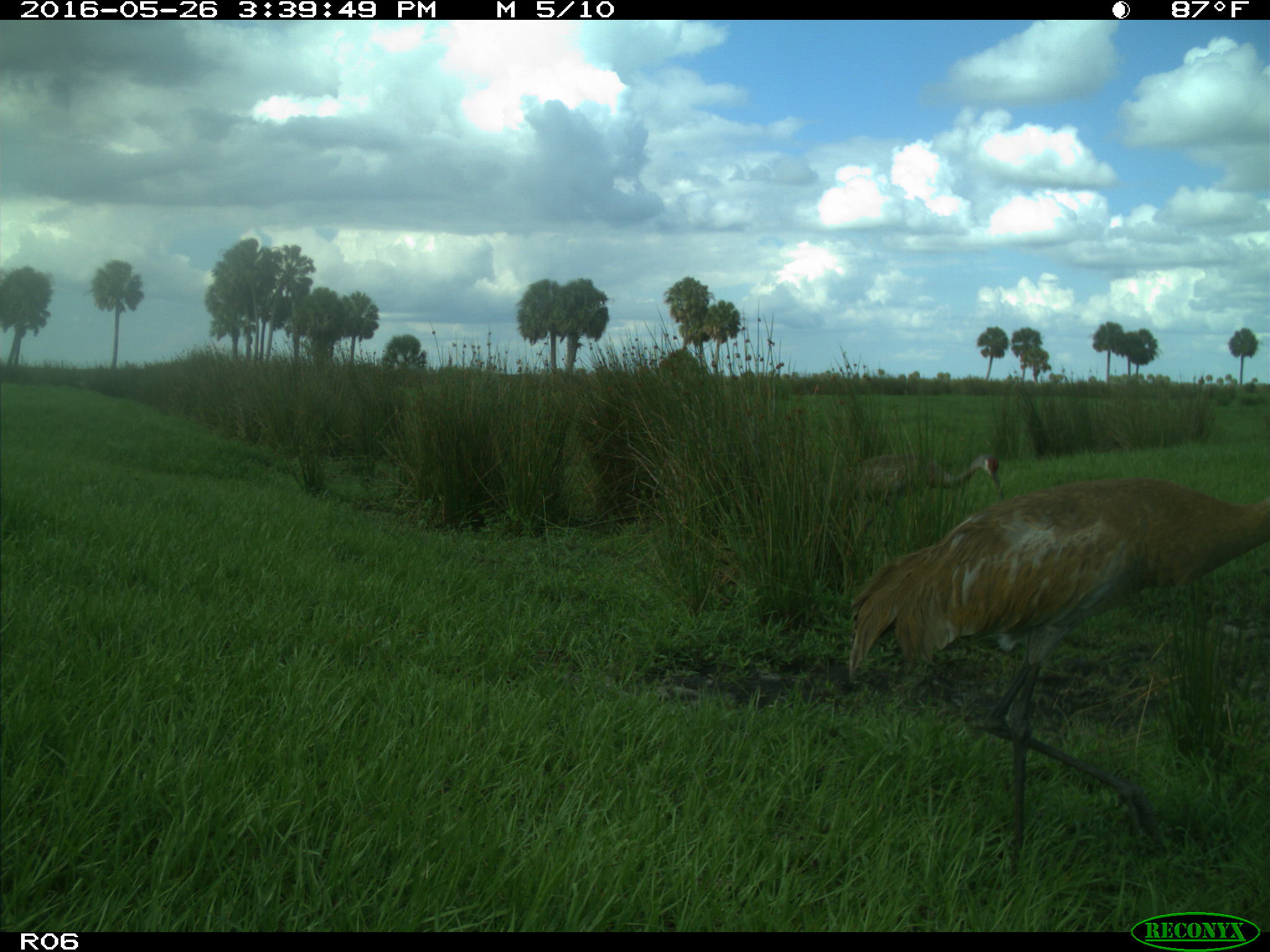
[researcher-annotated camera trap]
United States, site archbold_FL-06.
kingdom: Animalia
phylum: Chordata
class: Aves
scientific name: Aves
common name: birds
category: unidentified bird